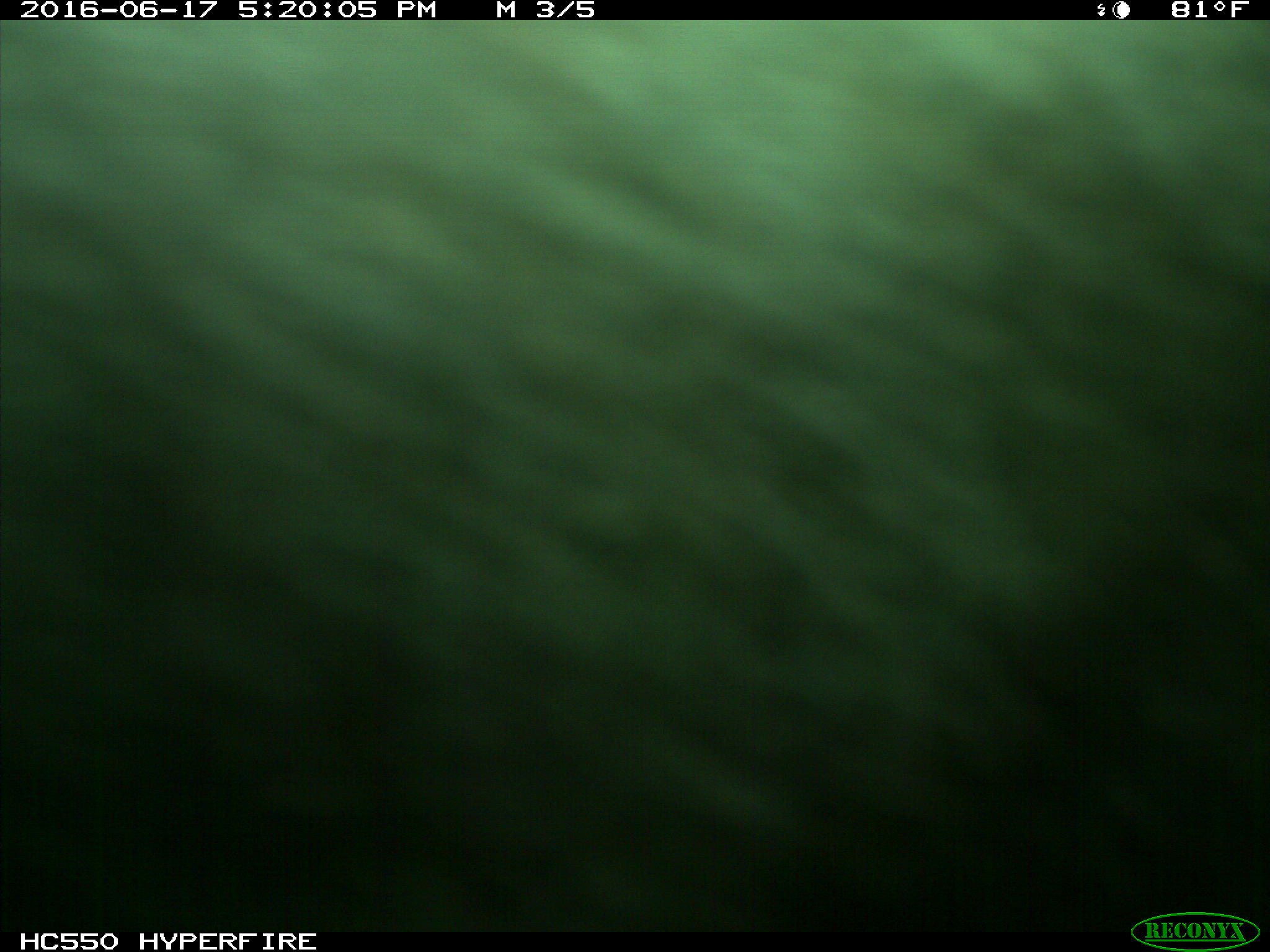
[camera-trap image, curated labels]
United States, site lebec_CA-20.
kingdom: Animalia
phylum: Chordata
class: Mammalia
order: Artiodactyla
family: Bovidae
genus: Bos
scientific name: Bos taurus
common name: domestic cow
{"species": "Bos taurus (domestic cow)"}